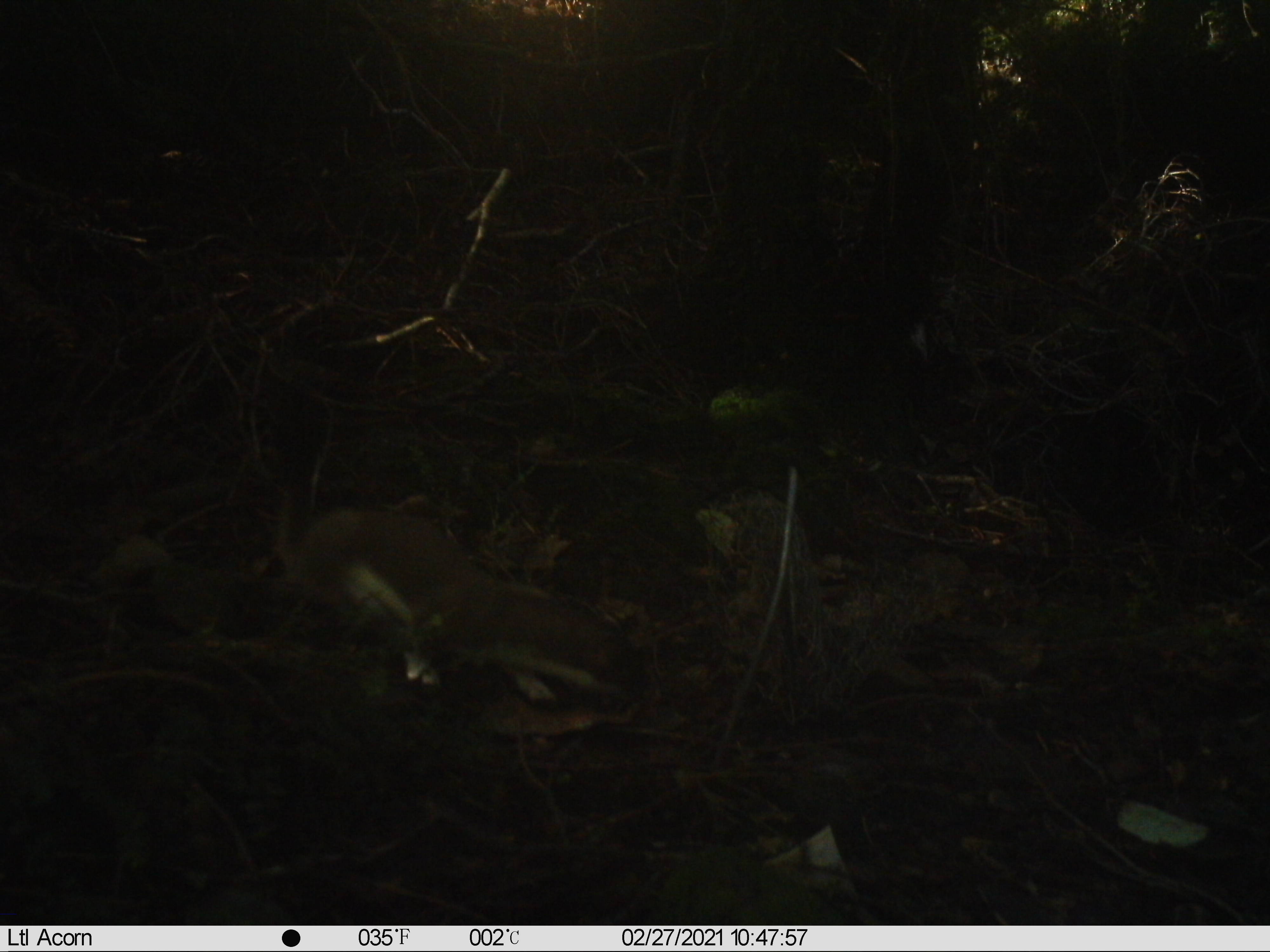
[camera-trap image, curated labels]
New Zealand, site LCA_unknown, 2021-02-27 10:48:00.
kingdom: Animalia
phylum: Chordata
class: Mammalia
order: Carnivora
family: Mustelidae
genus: Mustela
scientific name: Mustela erminea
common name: stoat